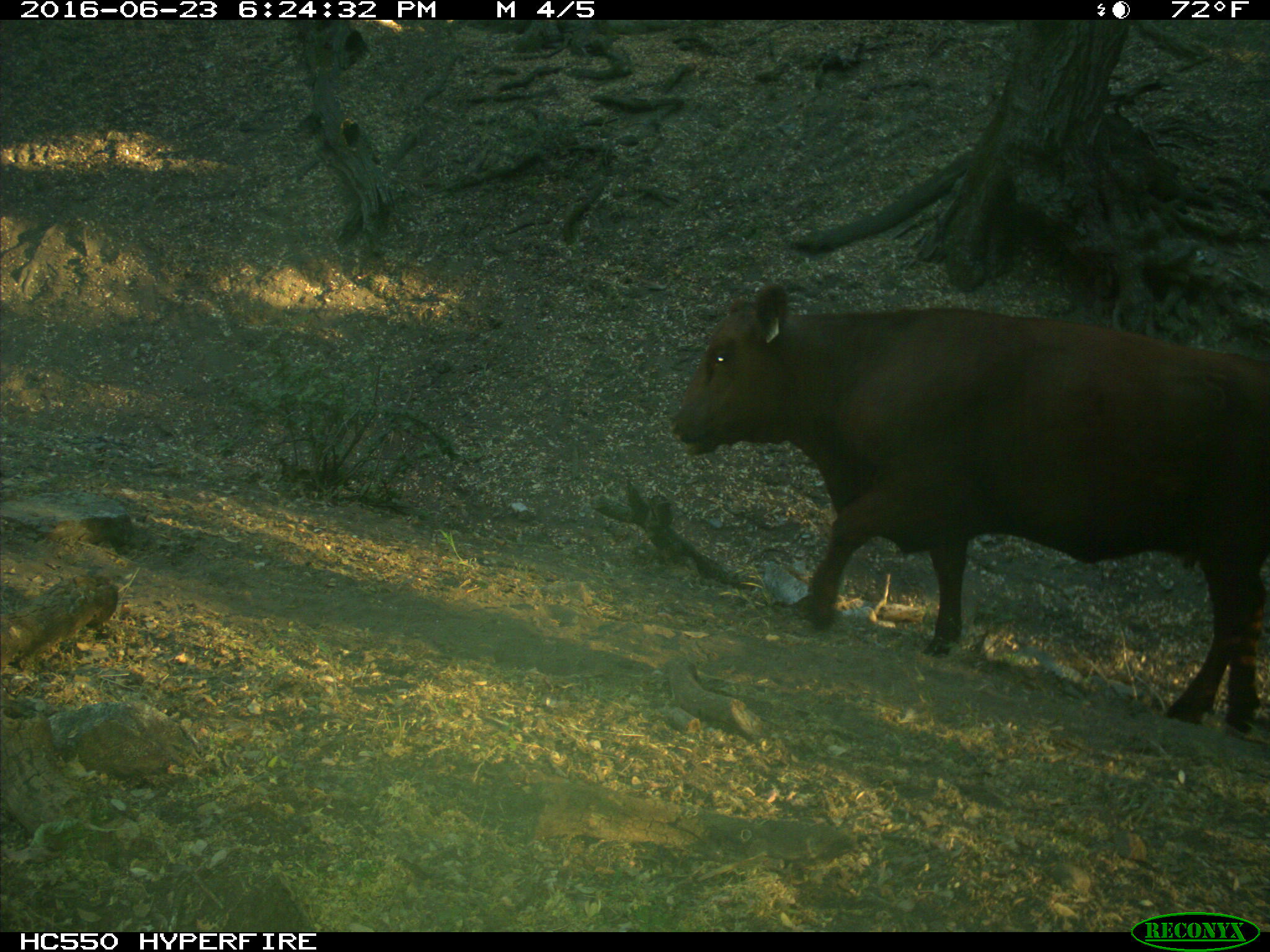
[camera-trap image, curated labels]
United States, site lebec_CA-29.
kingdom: Animalia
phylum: Chordata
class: Mammalia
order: Artiodactyla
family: Bovidae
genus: Bos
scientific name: Bos taurus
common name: domestic cow